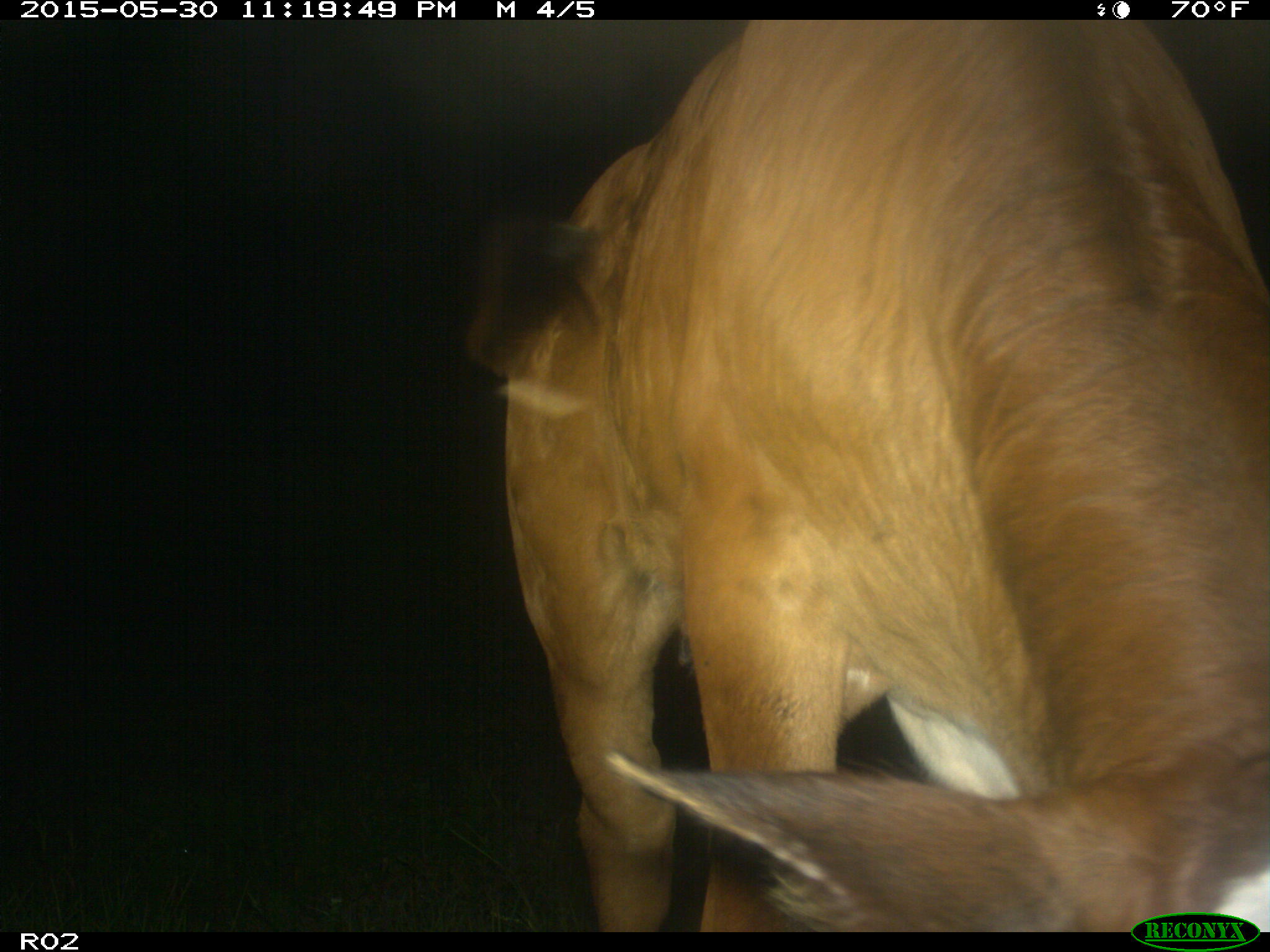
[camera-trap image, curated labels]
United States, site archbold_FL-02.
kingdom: Animalia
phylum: Chordata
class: Mammalia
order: Artiodactyla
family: Bovidae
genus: Bos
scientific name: Bos taurus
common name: domestic cow